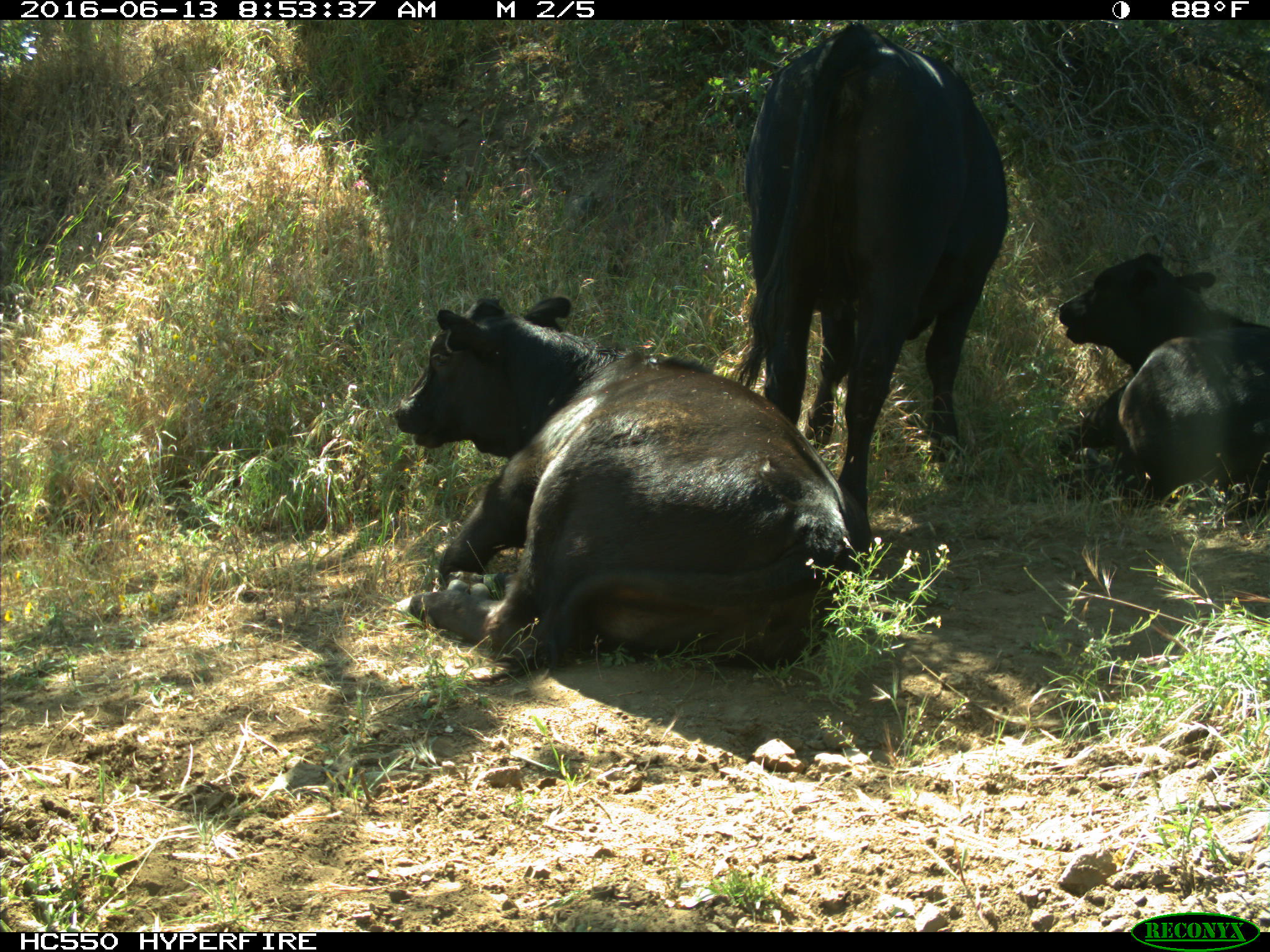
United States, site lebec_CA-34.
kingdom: Animalia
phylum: Chordata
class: Mammalia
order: Artiodactyla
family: Bovidae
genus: Bos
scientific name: Bos taurus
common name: domestic cow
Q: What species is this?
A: Bos taurus (domestic cow).